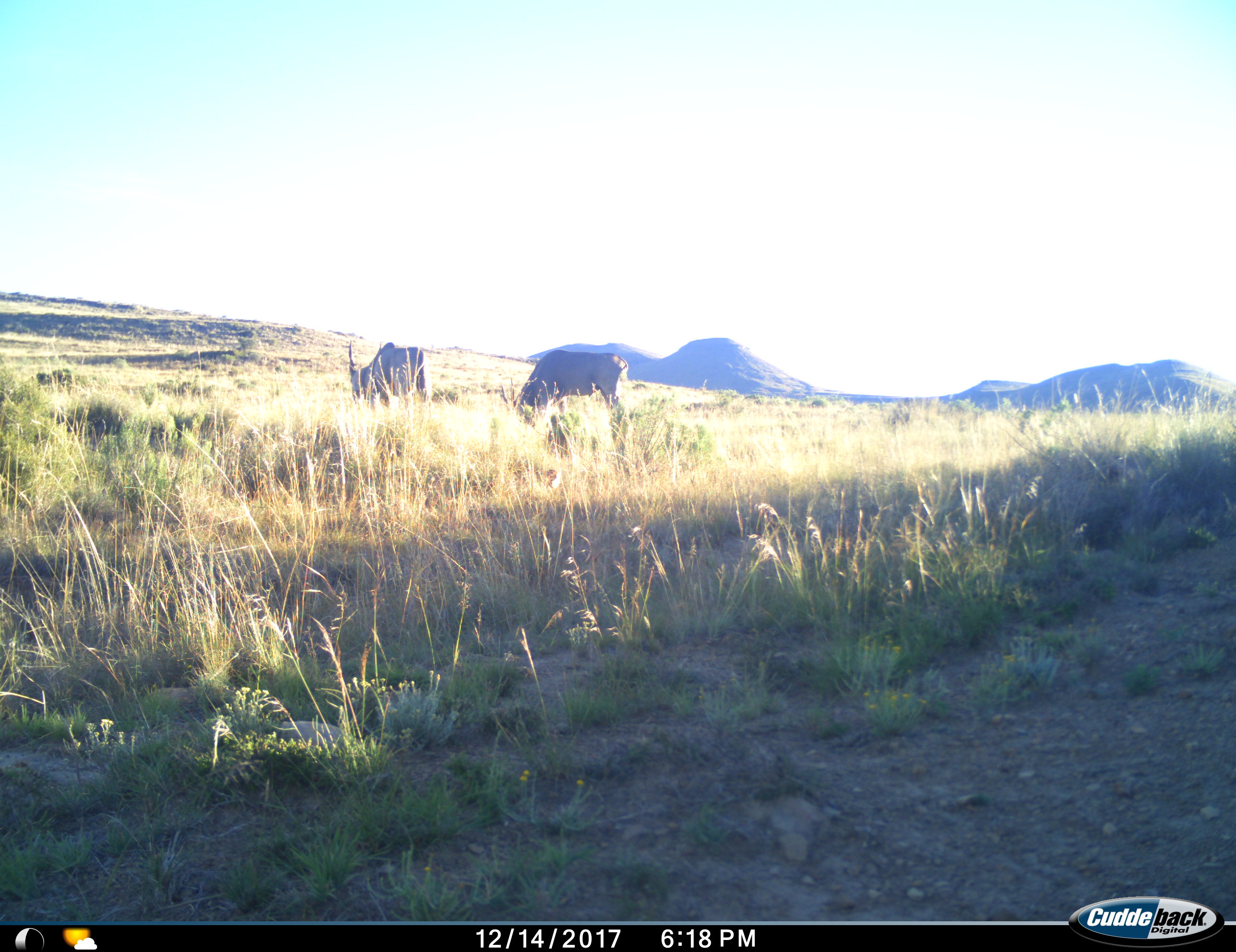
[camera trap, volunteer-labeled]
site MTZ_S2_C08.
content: unidentified animal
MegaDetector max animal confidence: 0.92